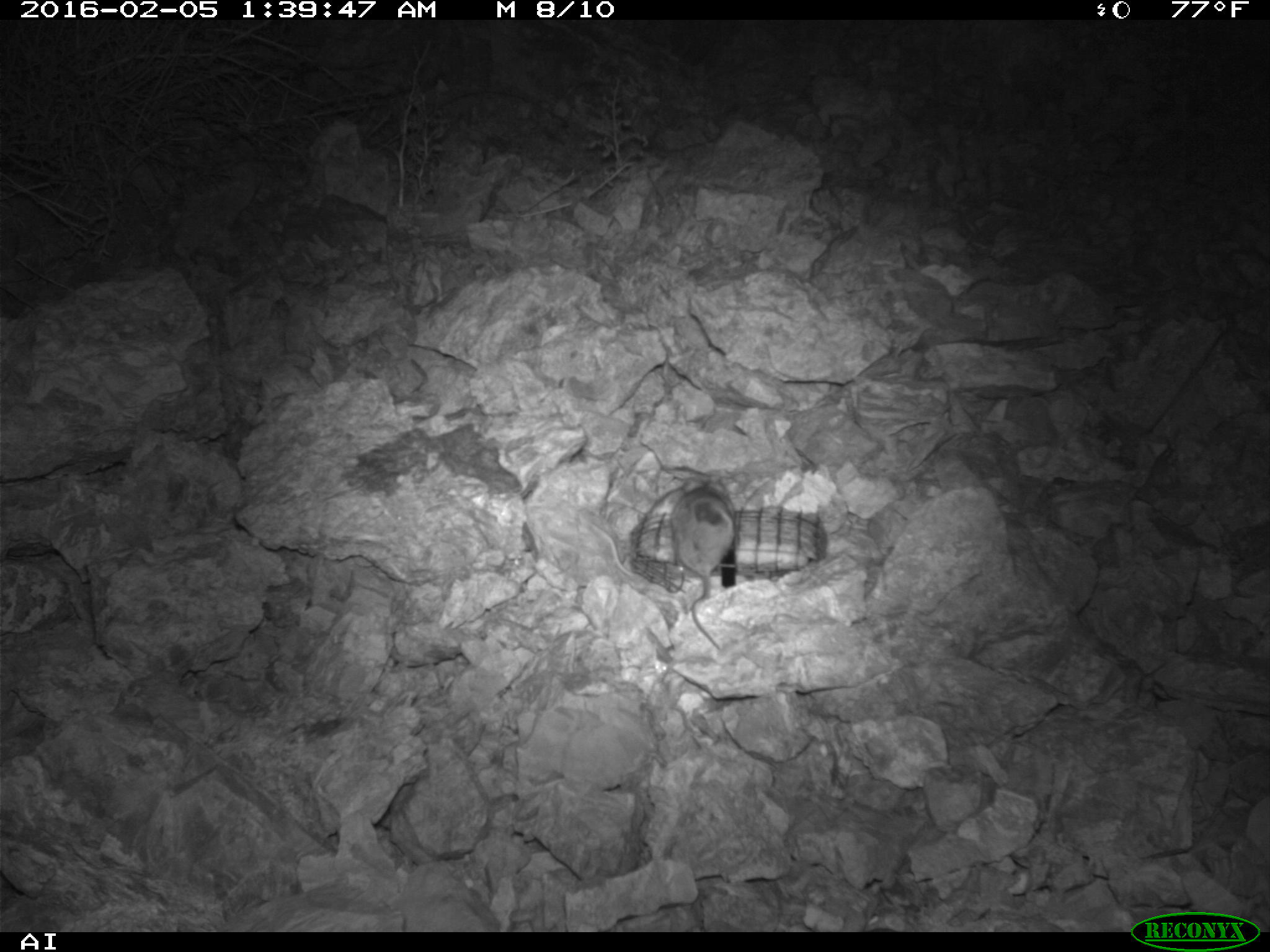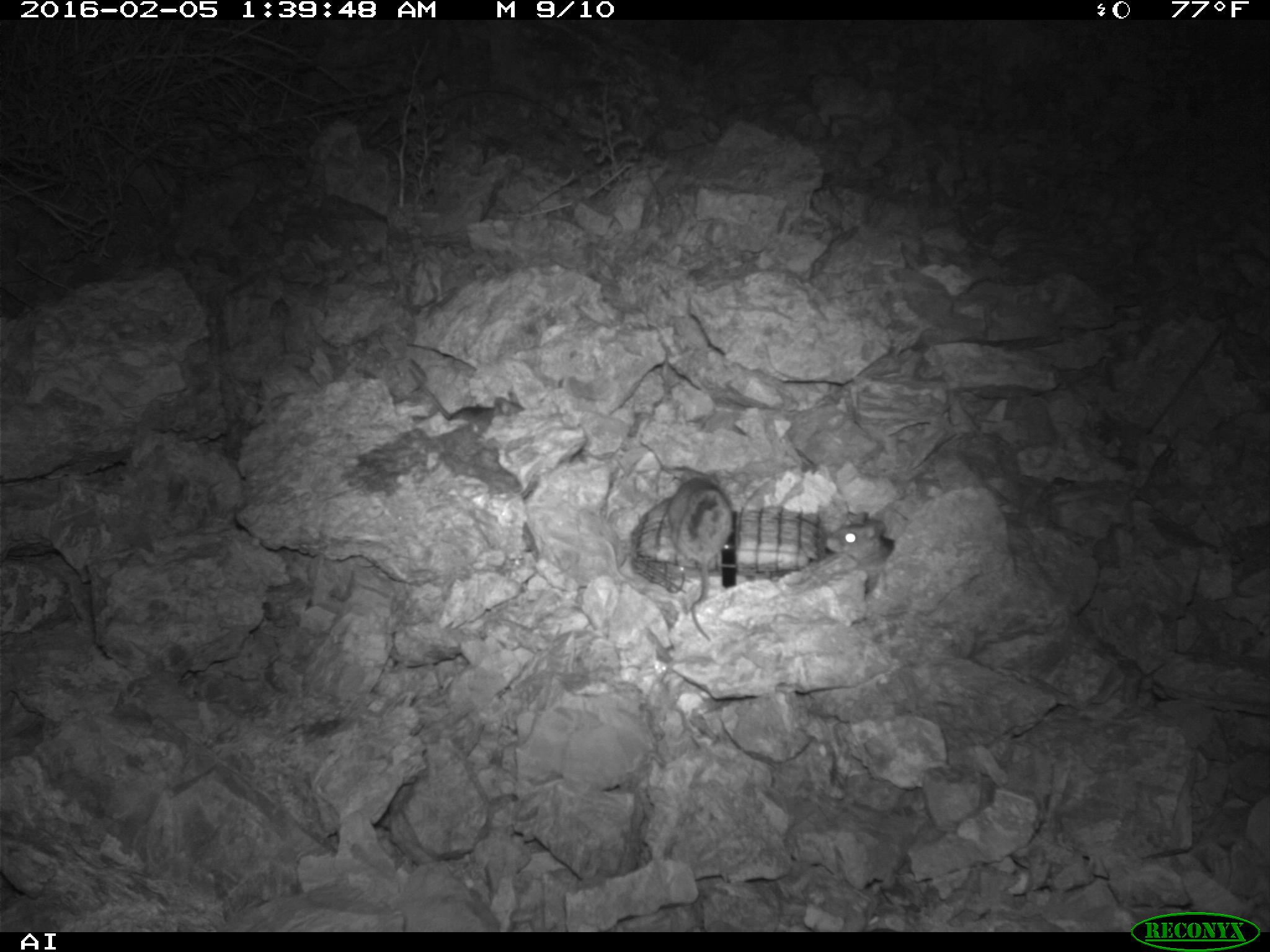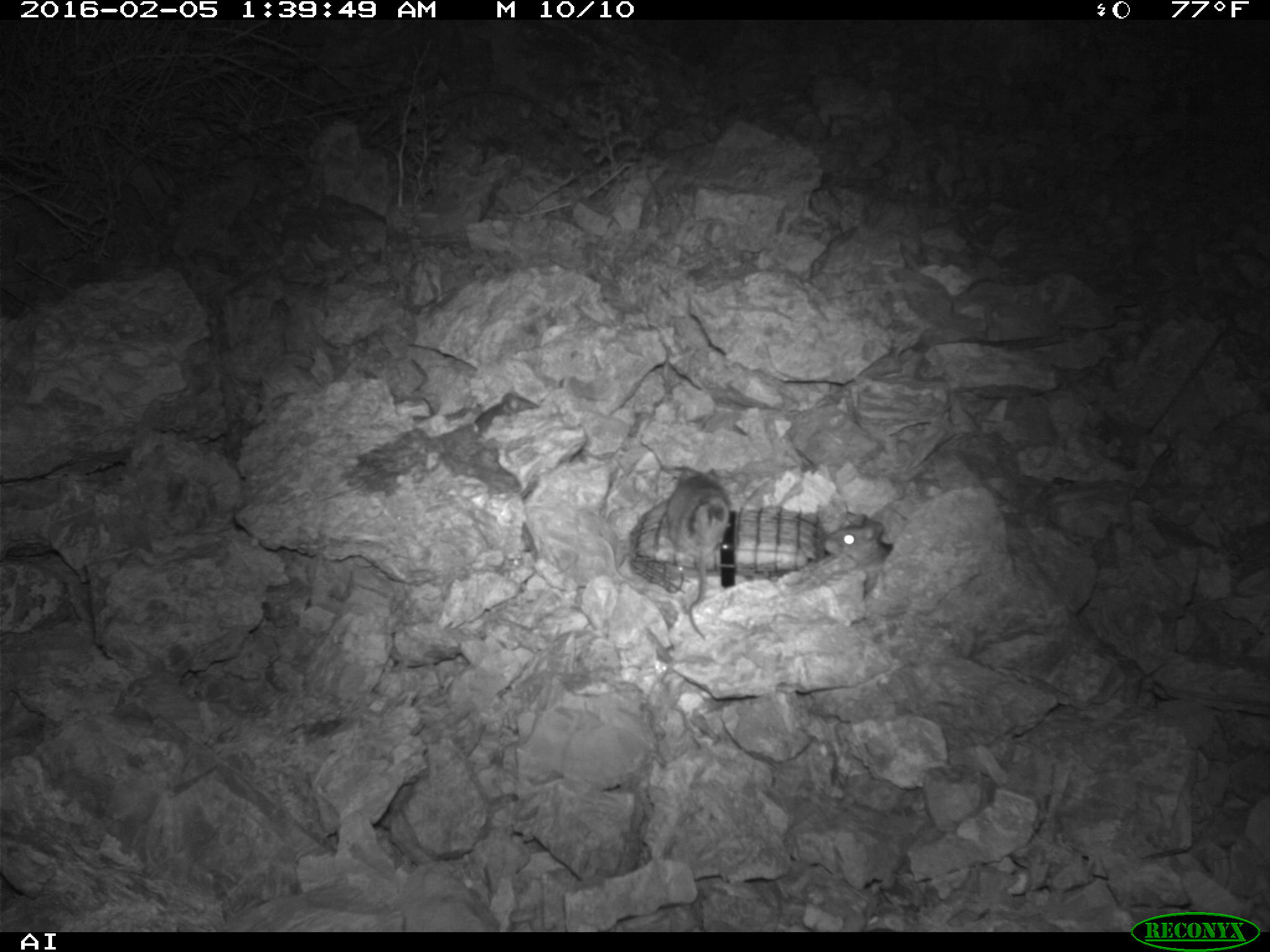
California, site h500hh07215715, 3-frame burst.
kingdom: Animalia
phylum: Chordata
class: Mammalia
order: Rodentia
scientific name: Rodentia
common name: rodent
Rodent (Rodentia).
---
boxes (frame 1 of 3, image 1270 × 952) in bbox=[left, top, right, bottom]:
rodent: bbox=[591, 473, 699, 578]; bbox=[673, 476, 736, 649]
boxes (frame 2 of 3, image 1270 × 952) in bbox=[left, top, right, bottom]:
rodent: bbox=[668, 471, 734, 641]; bbox=[408, 364, 526, 423]; bbox=[825, 518, 898, 593]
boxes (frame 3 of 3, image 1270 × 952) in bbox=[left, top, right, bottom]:
rodent: bbox=[666, 462, 731, 641]; bbox=[826, 514, 896, 567]